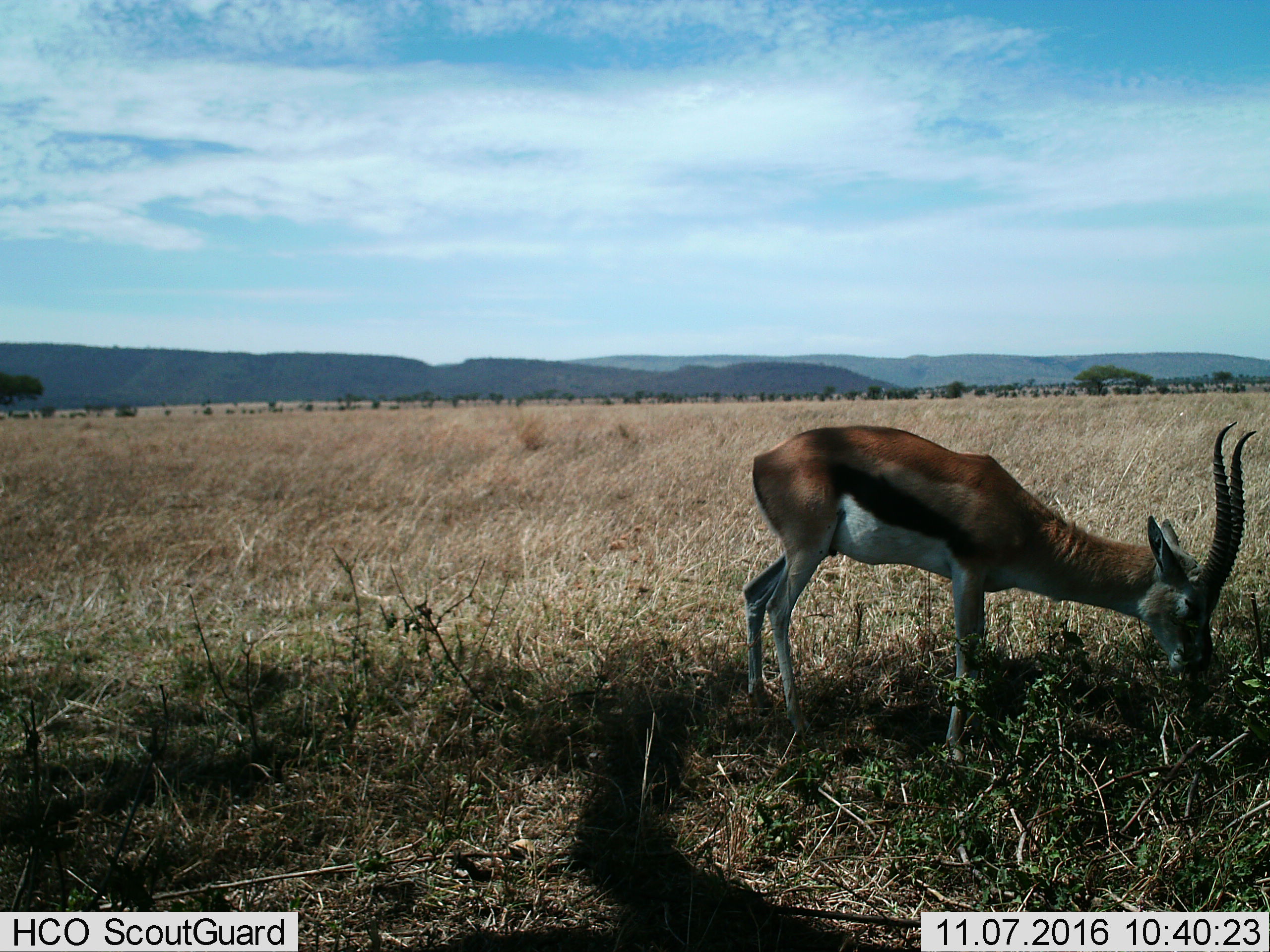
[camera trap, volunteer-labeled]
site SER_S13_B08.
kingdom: Animalia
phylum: Chordata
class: Mammalia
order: Artiodactyla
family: Bovidae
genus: Eudorcas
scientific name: Eudorcas thomsonii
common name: thomson's gazelle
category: gazellethomsons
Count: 1.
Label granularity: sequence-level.